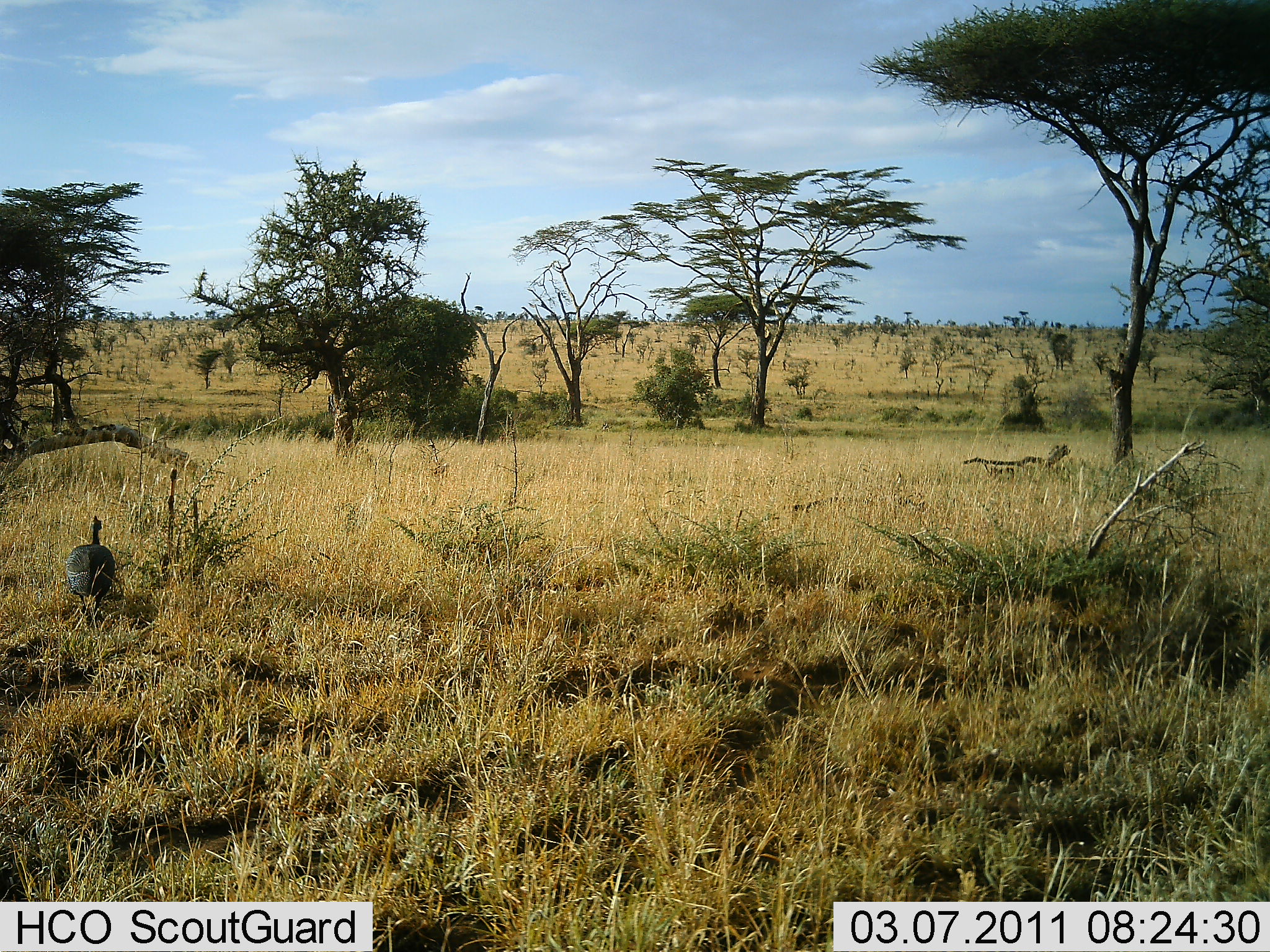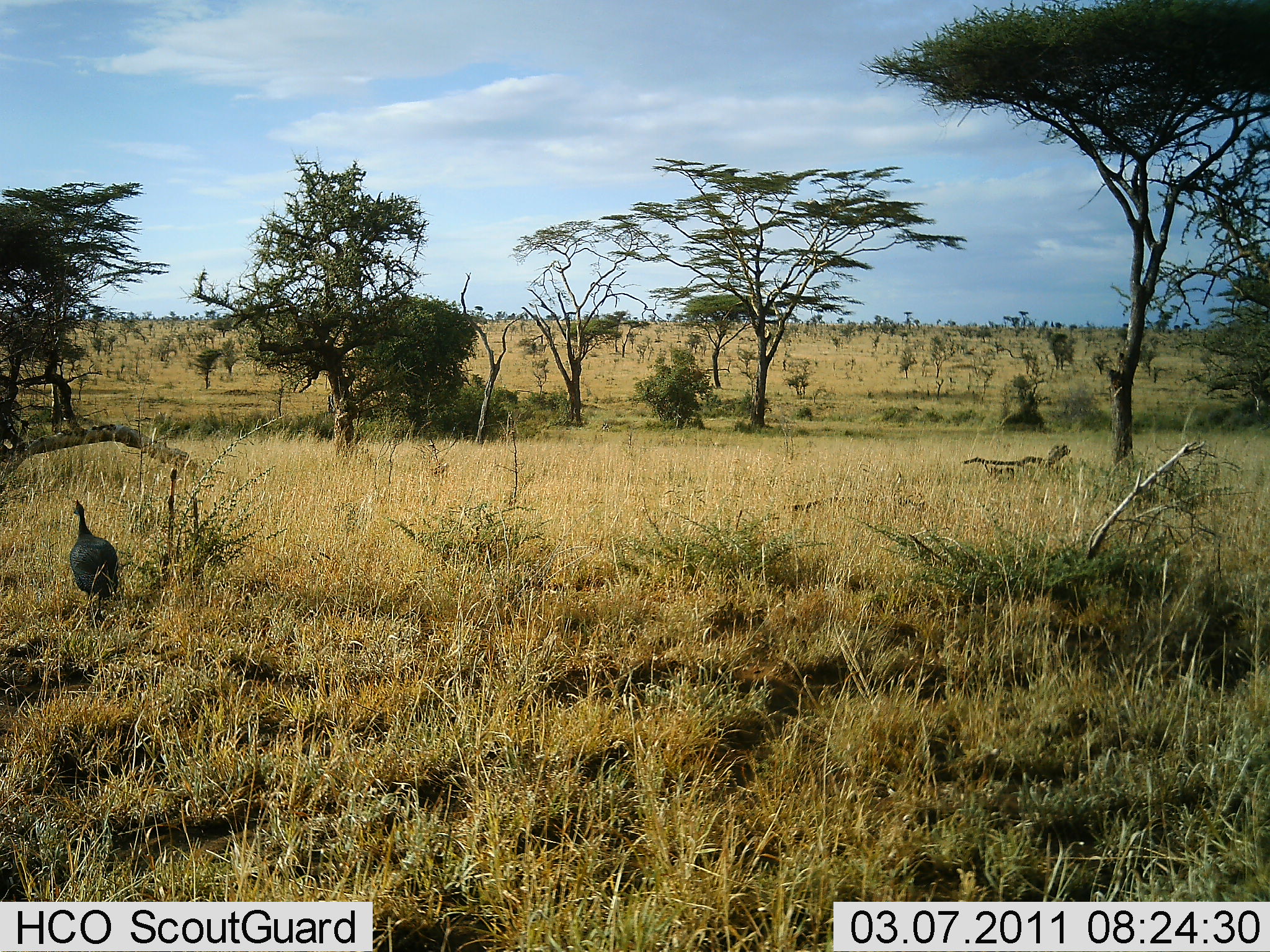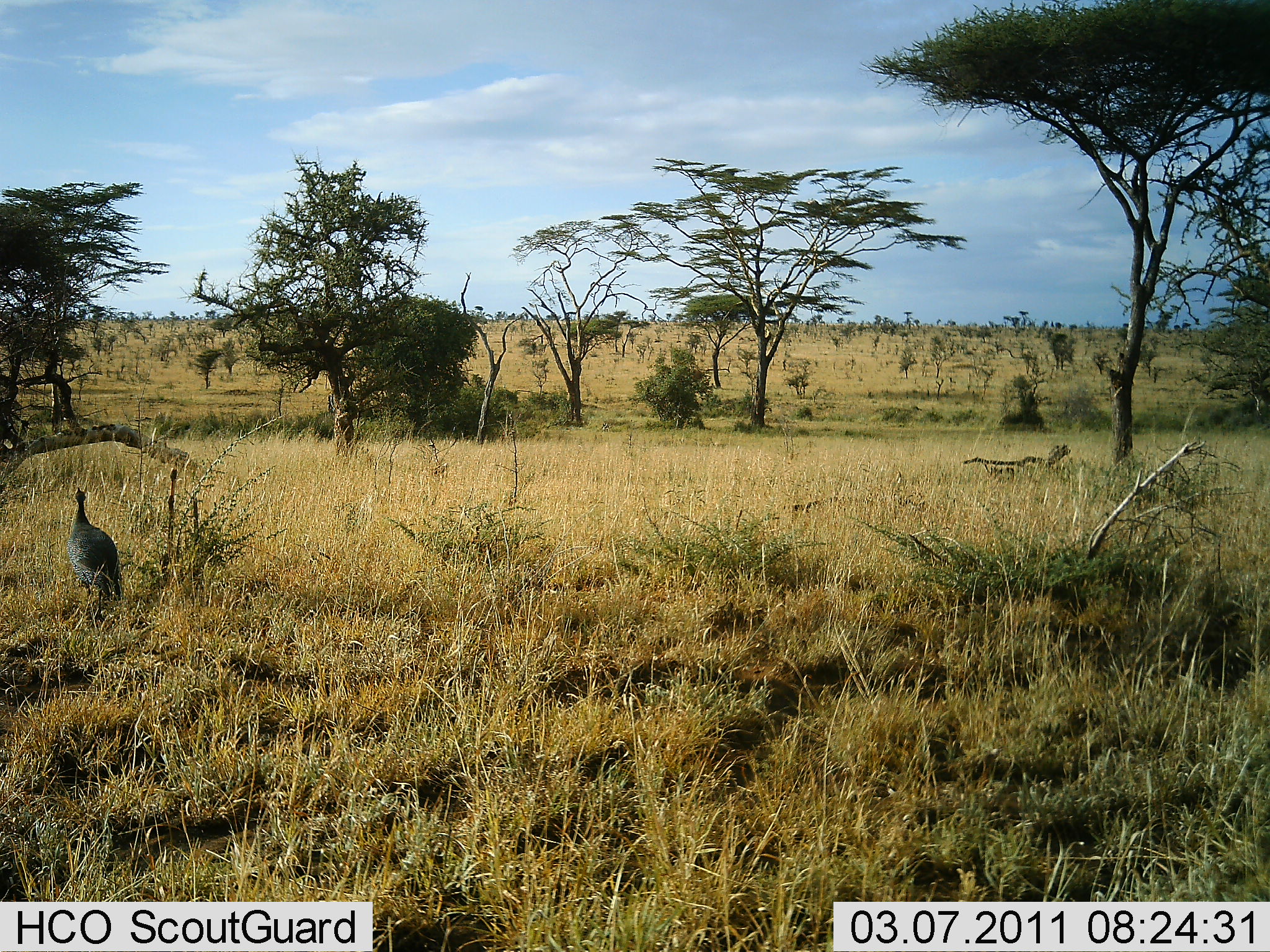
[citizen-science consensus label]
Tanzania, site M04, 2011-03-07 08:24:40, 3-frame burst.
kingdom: Animalia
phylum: Chordata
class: Aves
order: Galliformes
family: Numididae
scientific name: Numididae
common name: guinea fowl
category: guineafowl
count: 1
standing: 62%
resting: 0%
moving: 62%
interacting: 0%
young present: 0%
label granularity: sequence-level